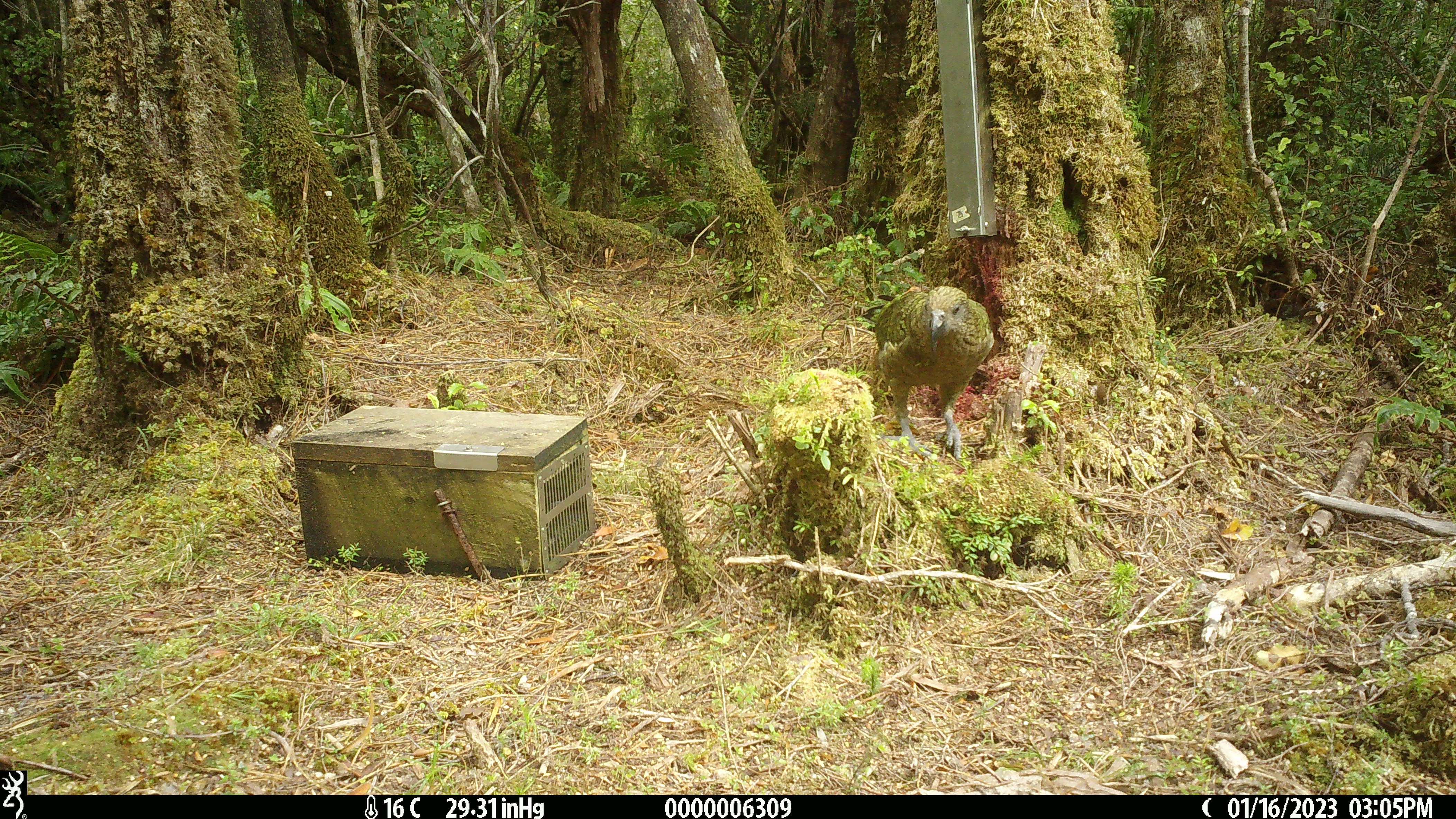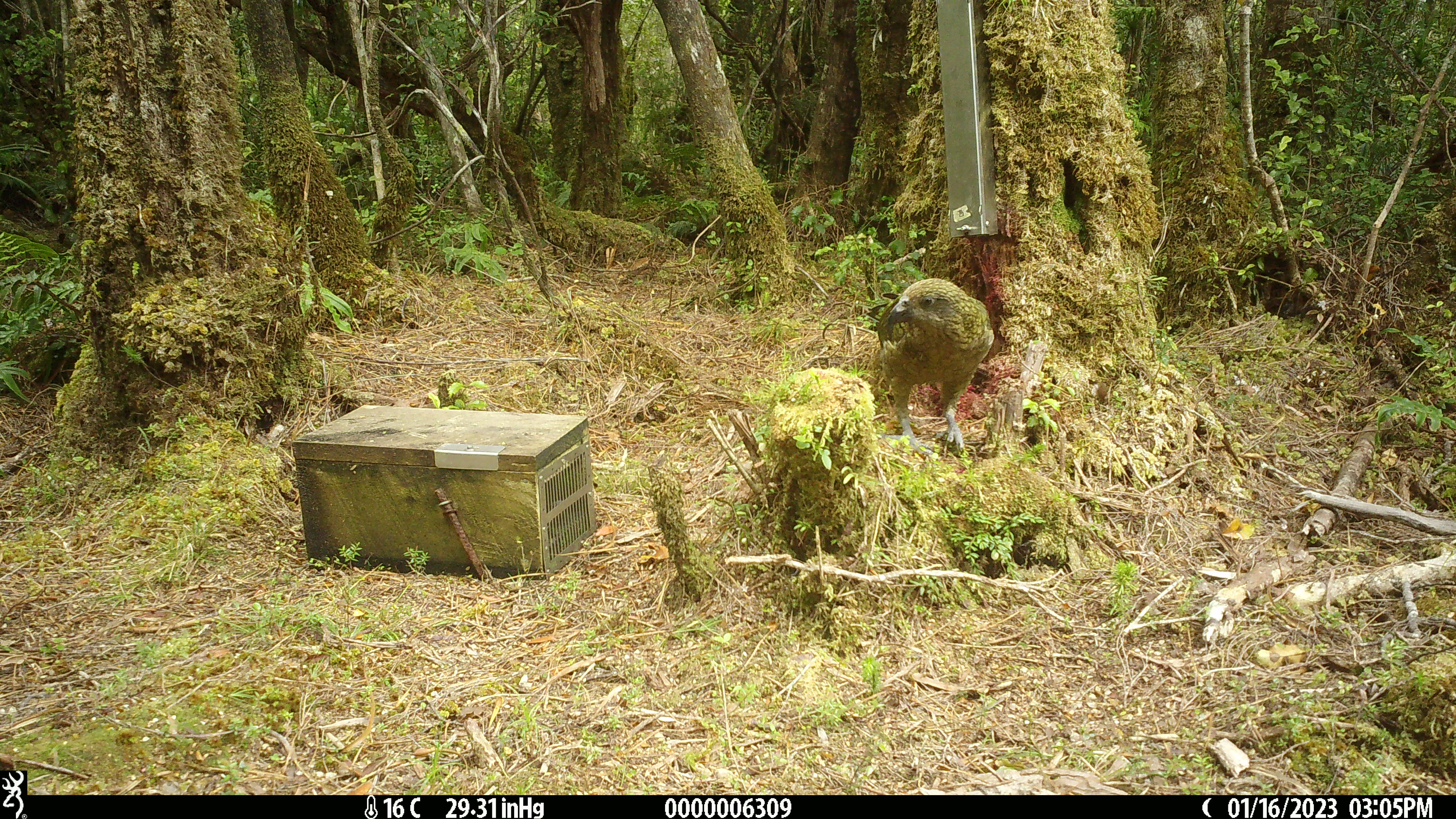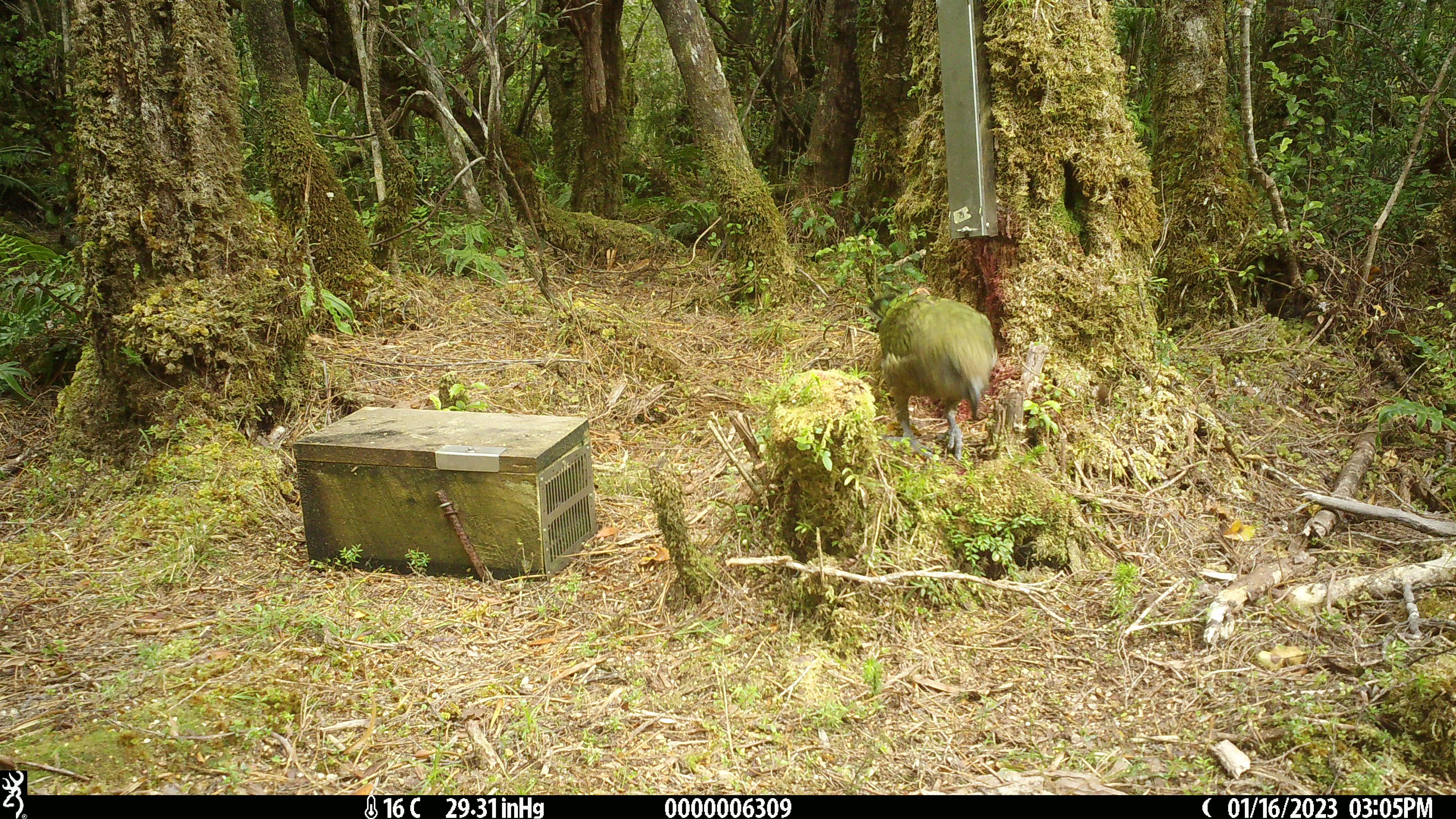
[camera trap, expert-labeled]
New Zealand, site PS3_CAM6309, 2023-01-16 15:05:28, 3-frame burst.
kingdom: Animalia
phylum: Chordata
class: Aves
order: Psittaciformes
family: Strigopidae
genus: Nestor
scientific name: Nestor notabilis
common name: kea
Kea (Nestor notabilis).